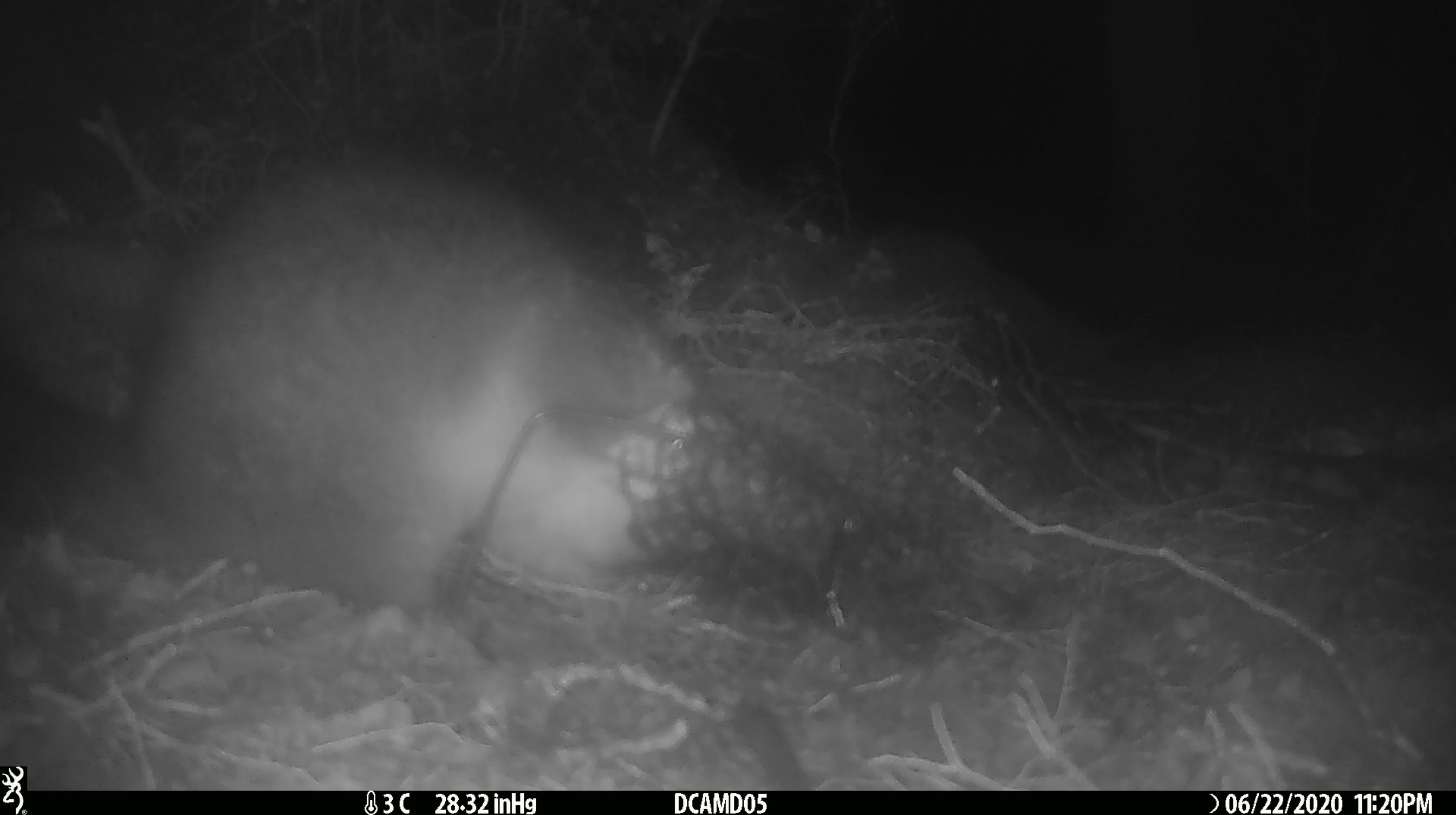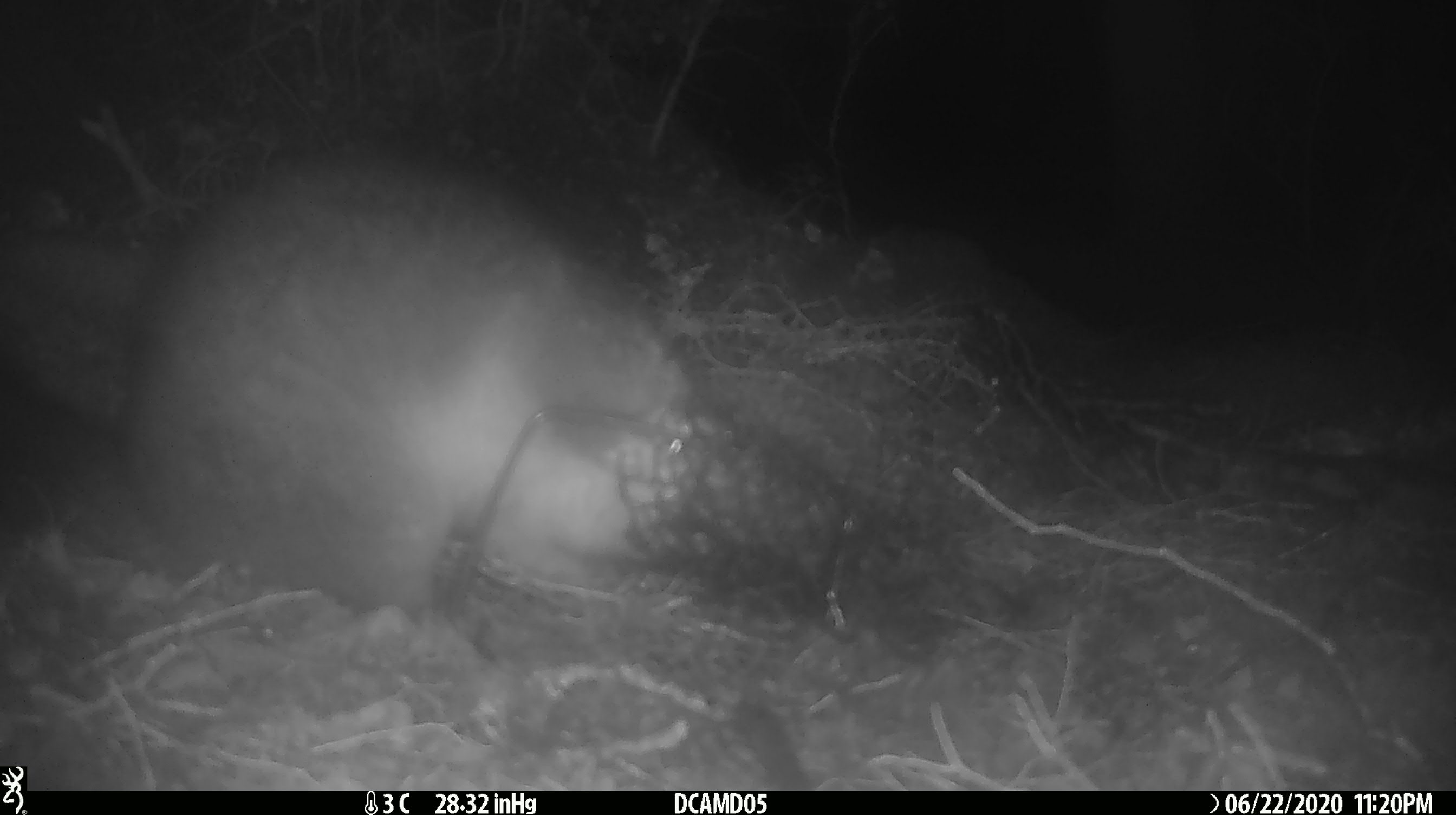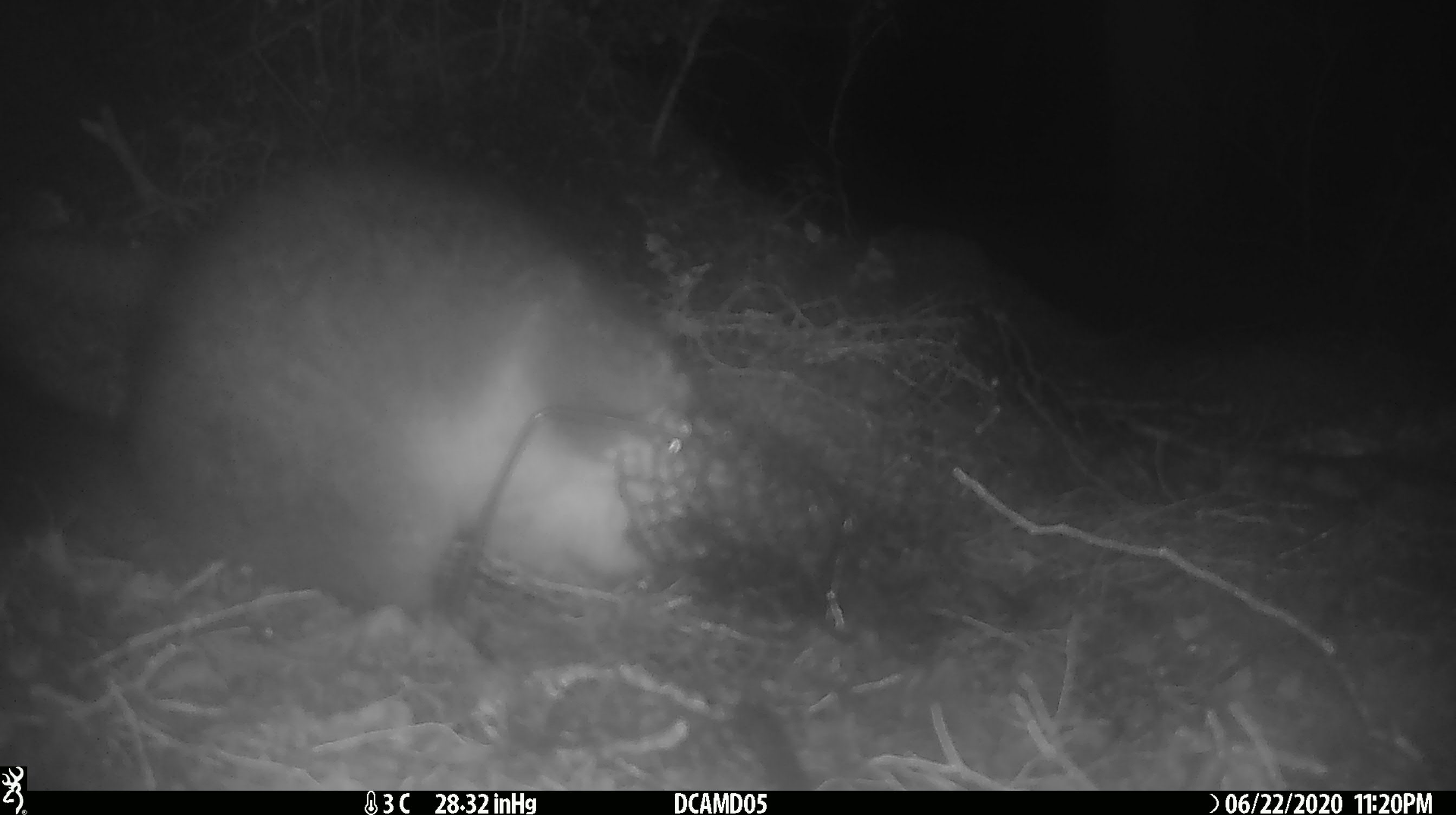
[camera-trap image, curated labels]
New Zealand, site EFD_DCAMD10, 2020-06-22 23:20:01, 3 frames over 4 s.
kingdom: Animalia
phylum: Chordata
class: Mammalia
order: Diprotodontia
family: Phalangeridae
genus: Trichosurus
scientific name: Trichosurus vulpecula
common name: common brushtail possum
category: possum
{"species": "possum (common brushtail possum) (Trichosurus vulpecula)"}